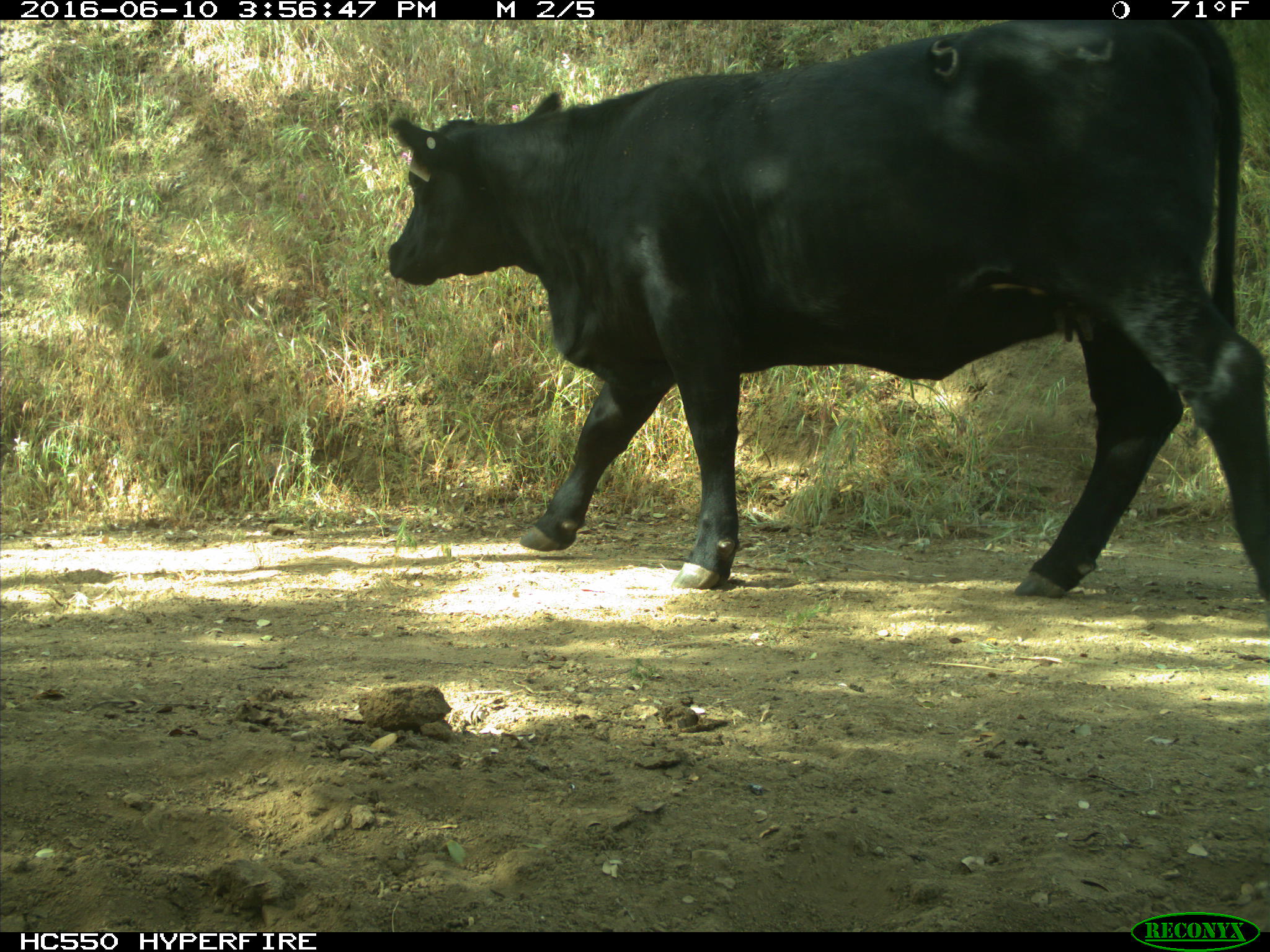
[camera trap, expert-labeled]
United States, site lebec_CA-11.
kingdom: Animalia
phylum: Chordata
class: Mammalia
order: Artiodactyla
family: Bovidae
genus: Bos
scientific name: Bos taurus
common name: domestic cow